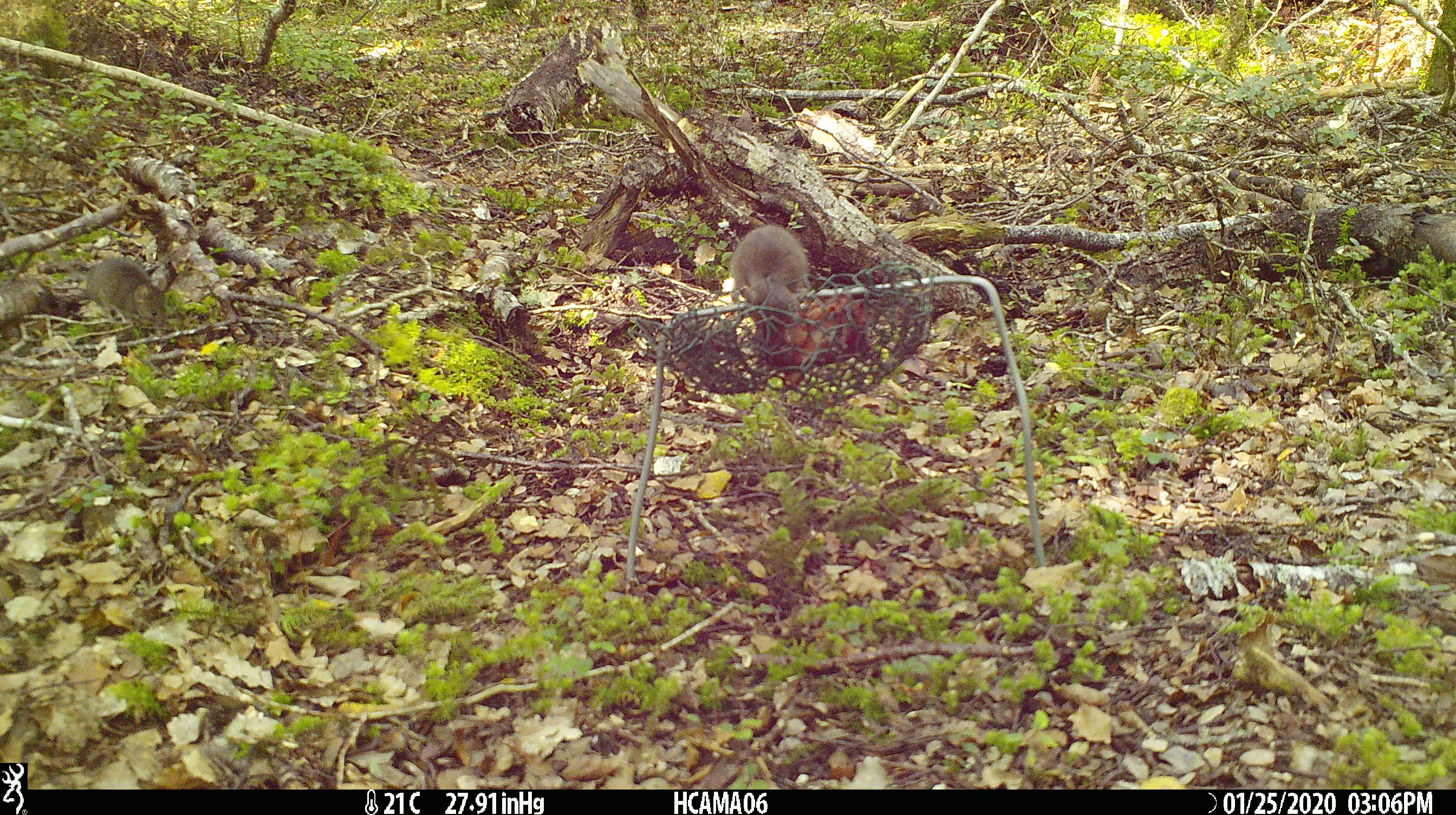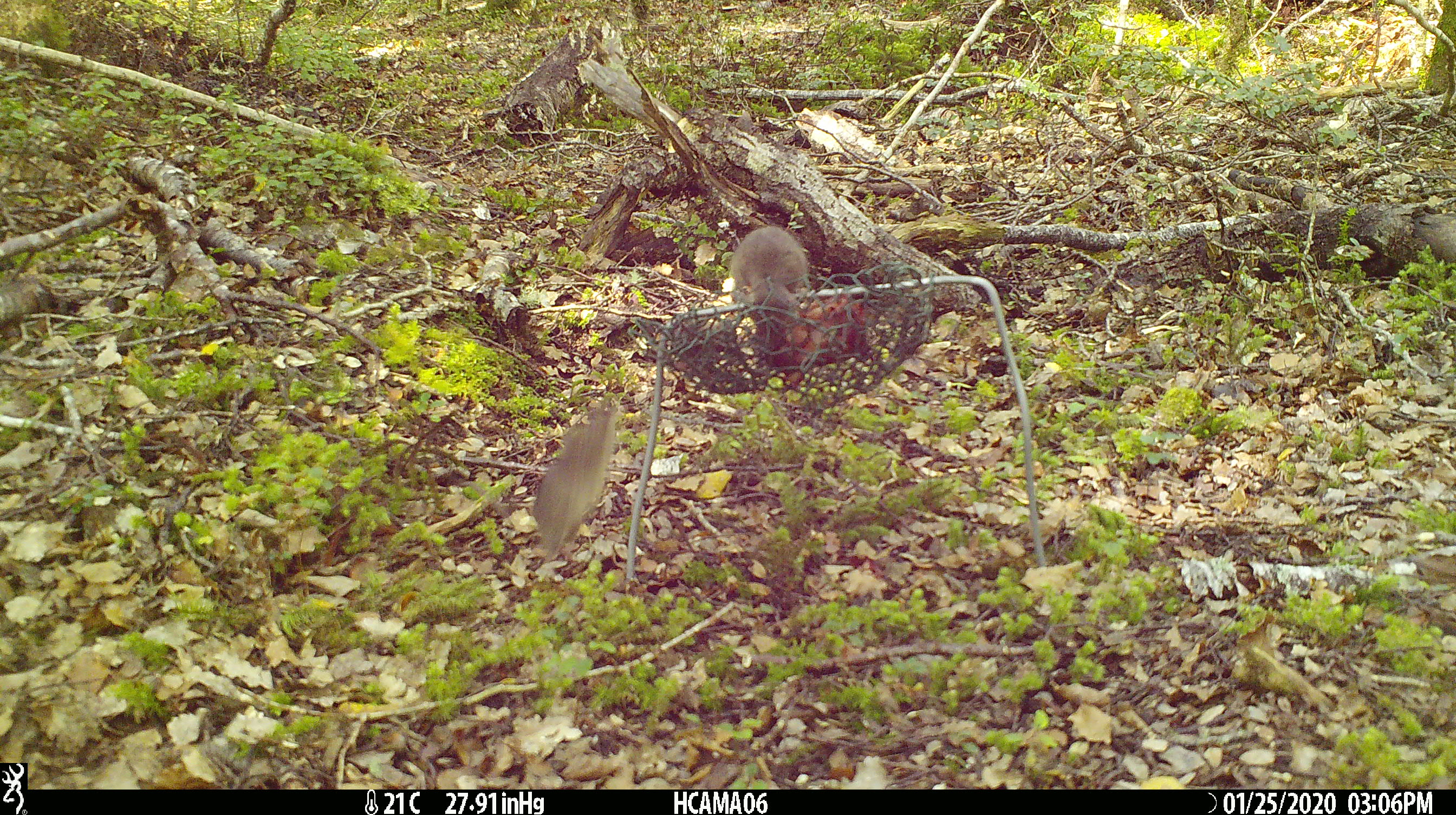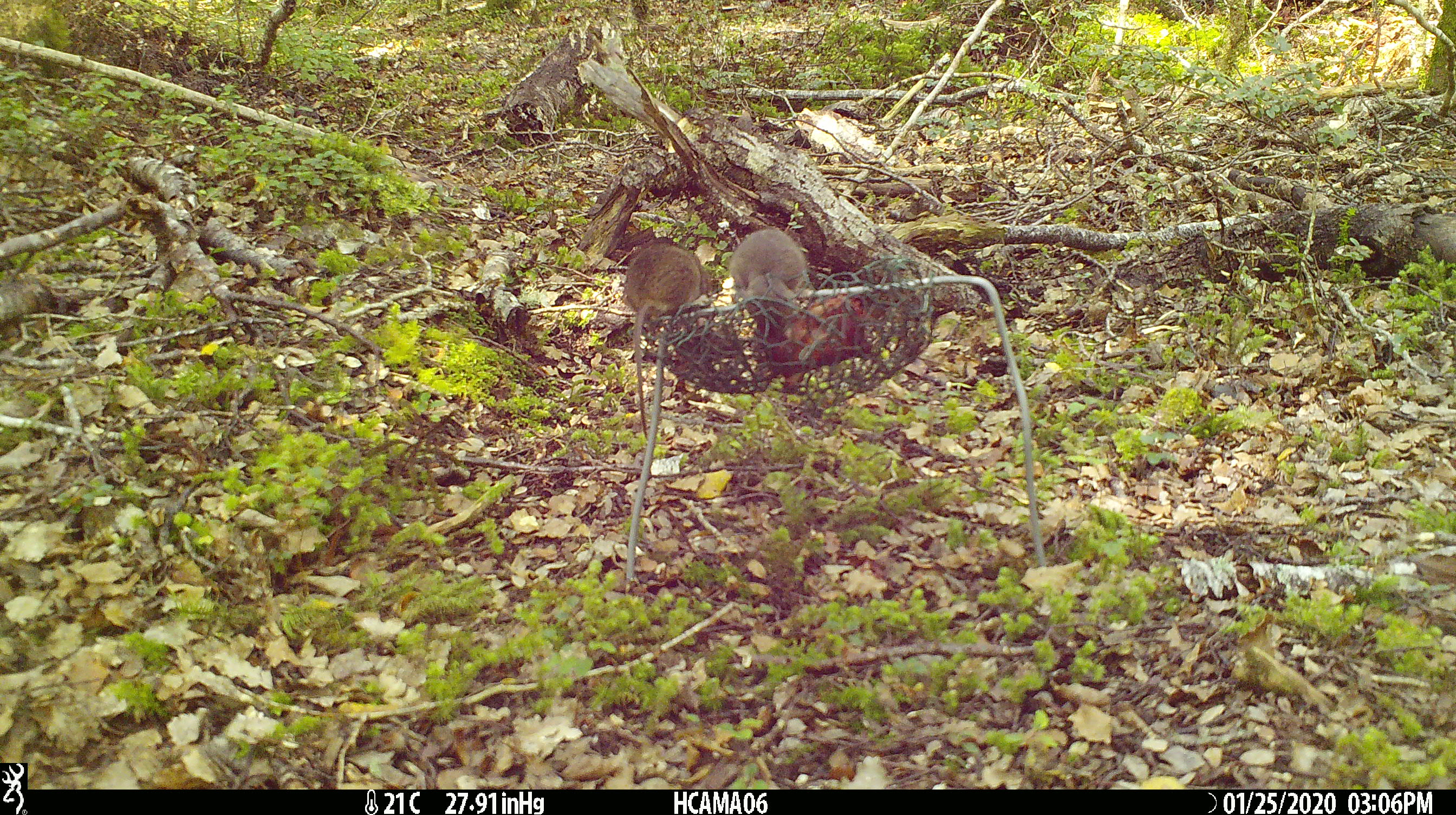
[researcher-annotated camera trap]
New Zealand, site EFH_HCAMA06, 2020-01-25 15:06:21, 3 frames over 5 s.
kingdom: Animalia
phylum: Chordata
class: Mammalia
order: Rodentia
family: Muridae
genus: Mus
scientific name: Mus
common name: mouse